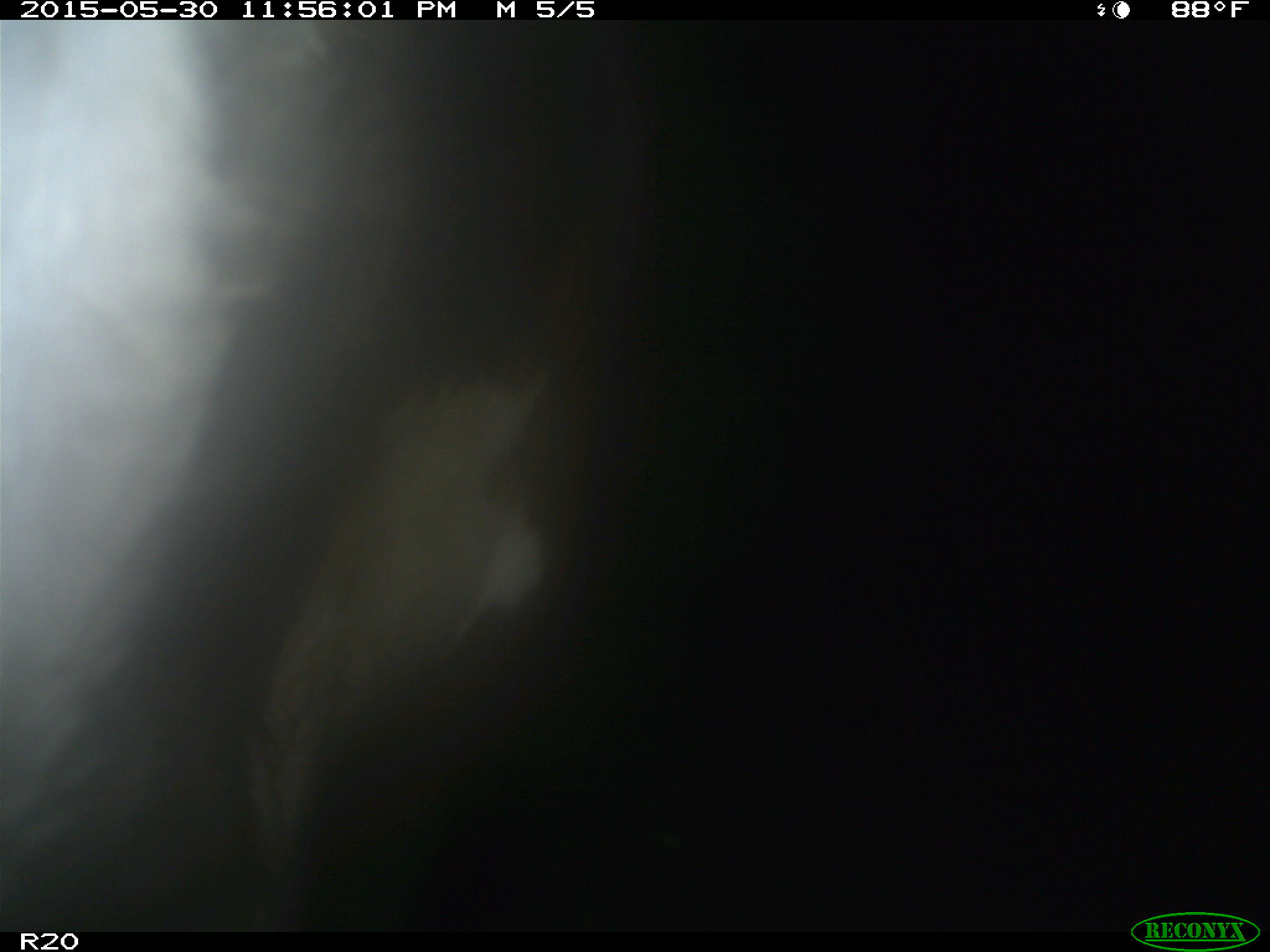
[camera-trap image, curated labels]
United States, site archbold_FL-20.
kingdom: Animalia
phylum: Chordata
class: Mammalia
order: Artiodactyla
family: Bovidae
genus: Bos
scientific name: Bos taurus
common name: domestic cow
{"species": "Bos taurus (domestic cow)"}